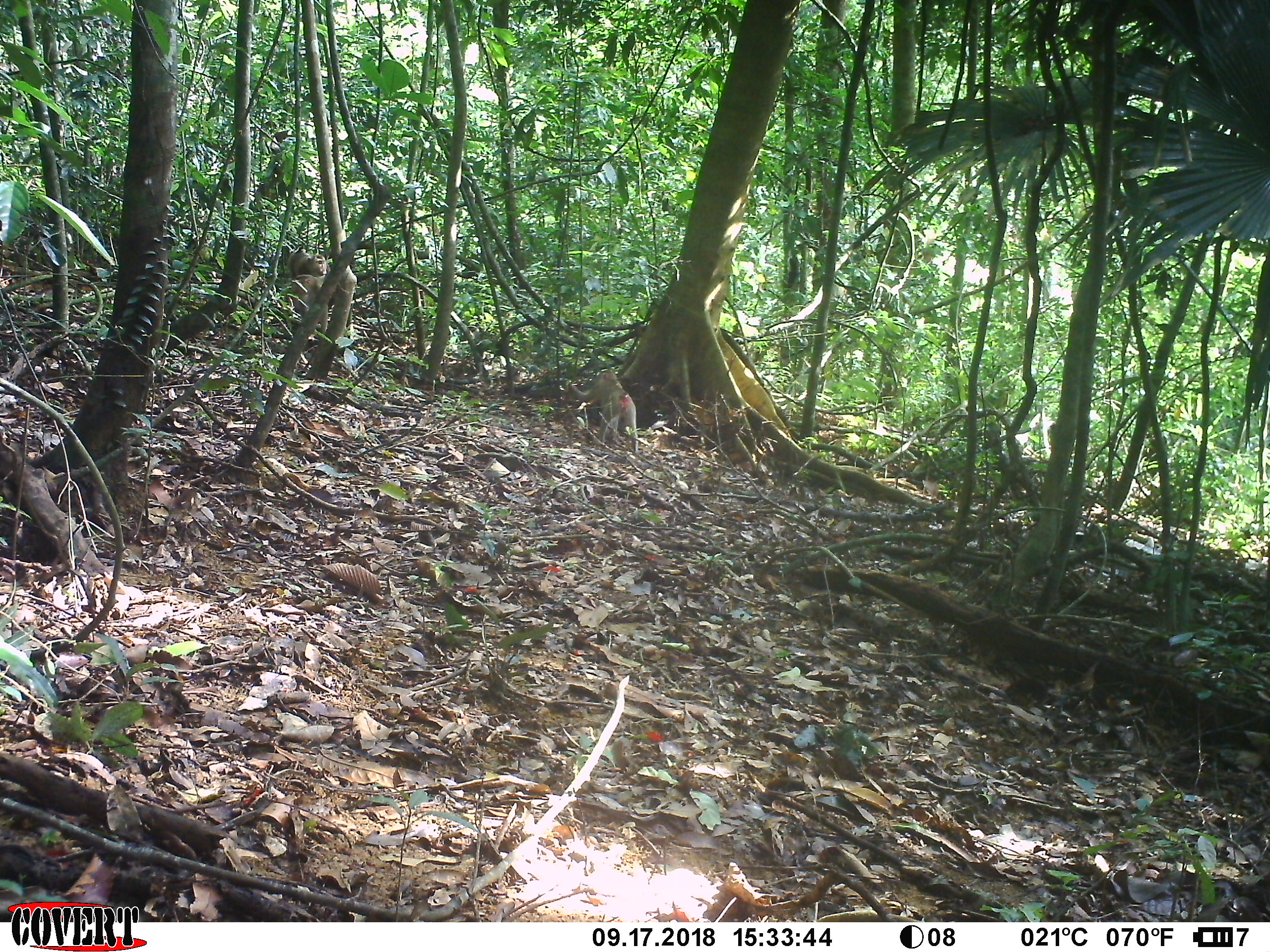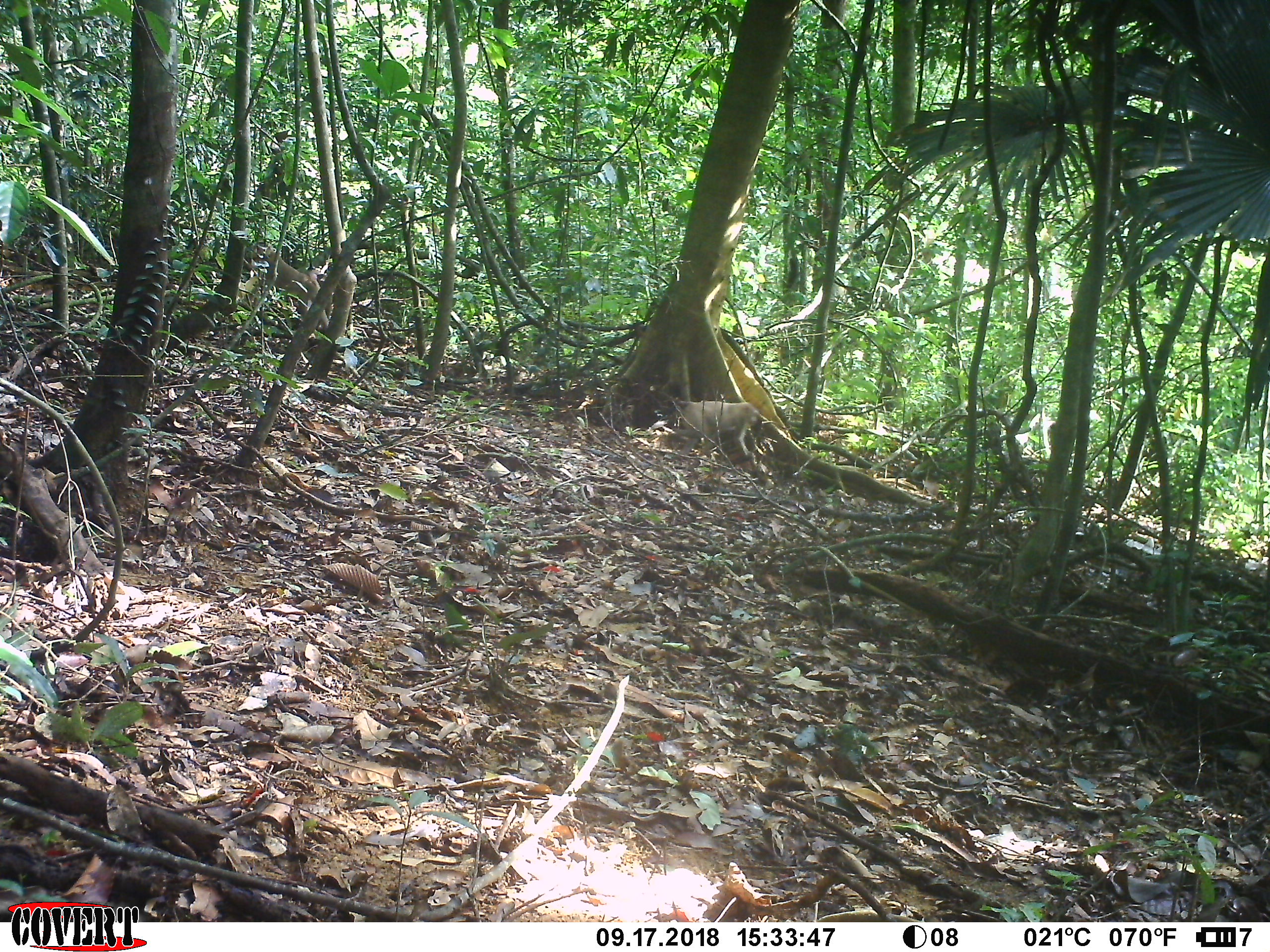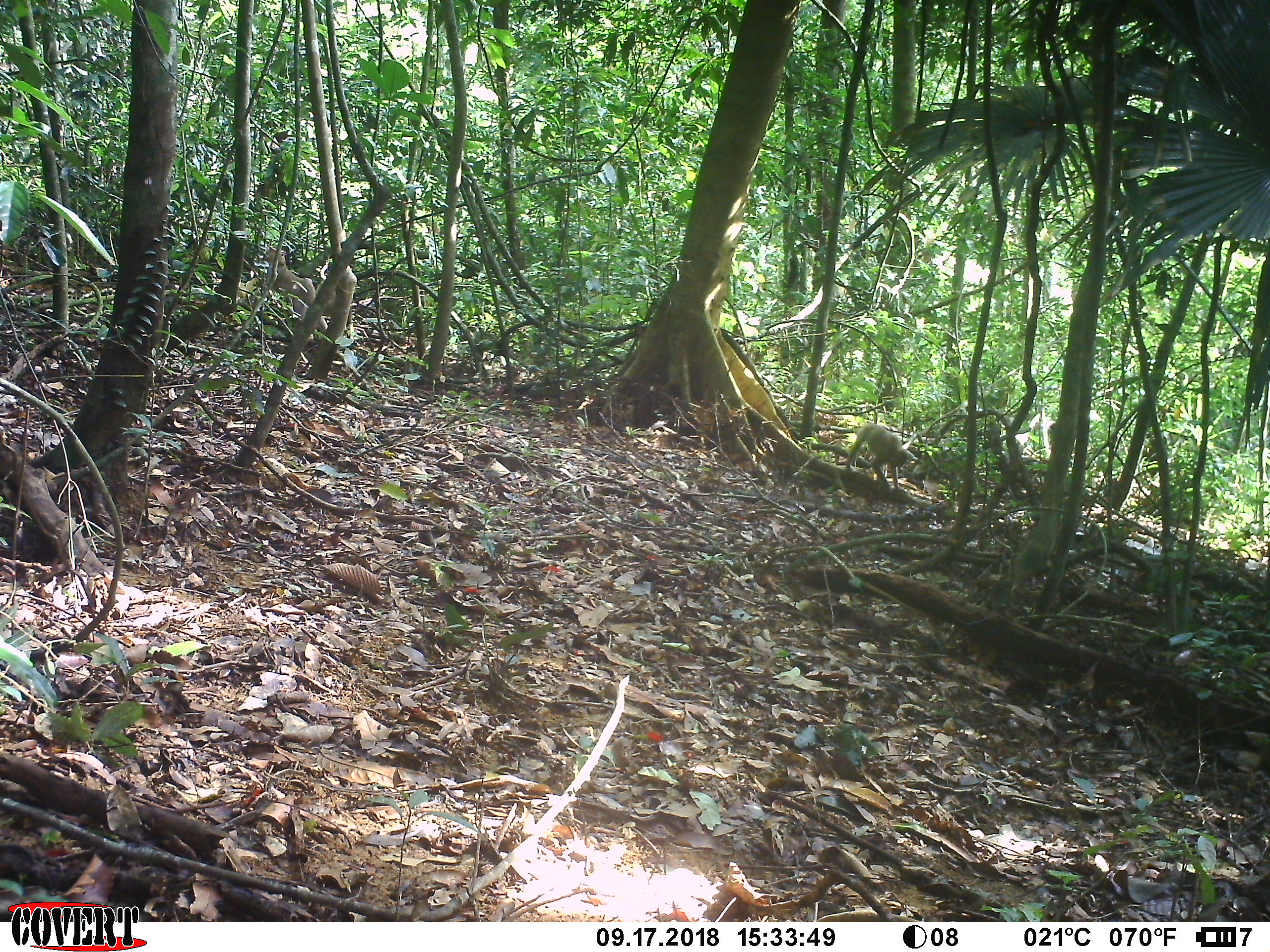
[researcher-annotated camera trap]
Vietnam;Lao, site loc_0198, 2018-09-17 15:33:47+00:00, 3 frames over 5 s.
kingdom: Animalia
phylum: Chordata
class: Mammalia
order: Primates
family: Cercopithecidae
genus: Macaca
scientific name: Macaca nemestrina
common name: pig-tailed macaque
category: pig tailed macaque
Pig tailed macaque (pig-tailed macaque) (Macaca nemestrina). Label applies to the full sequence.